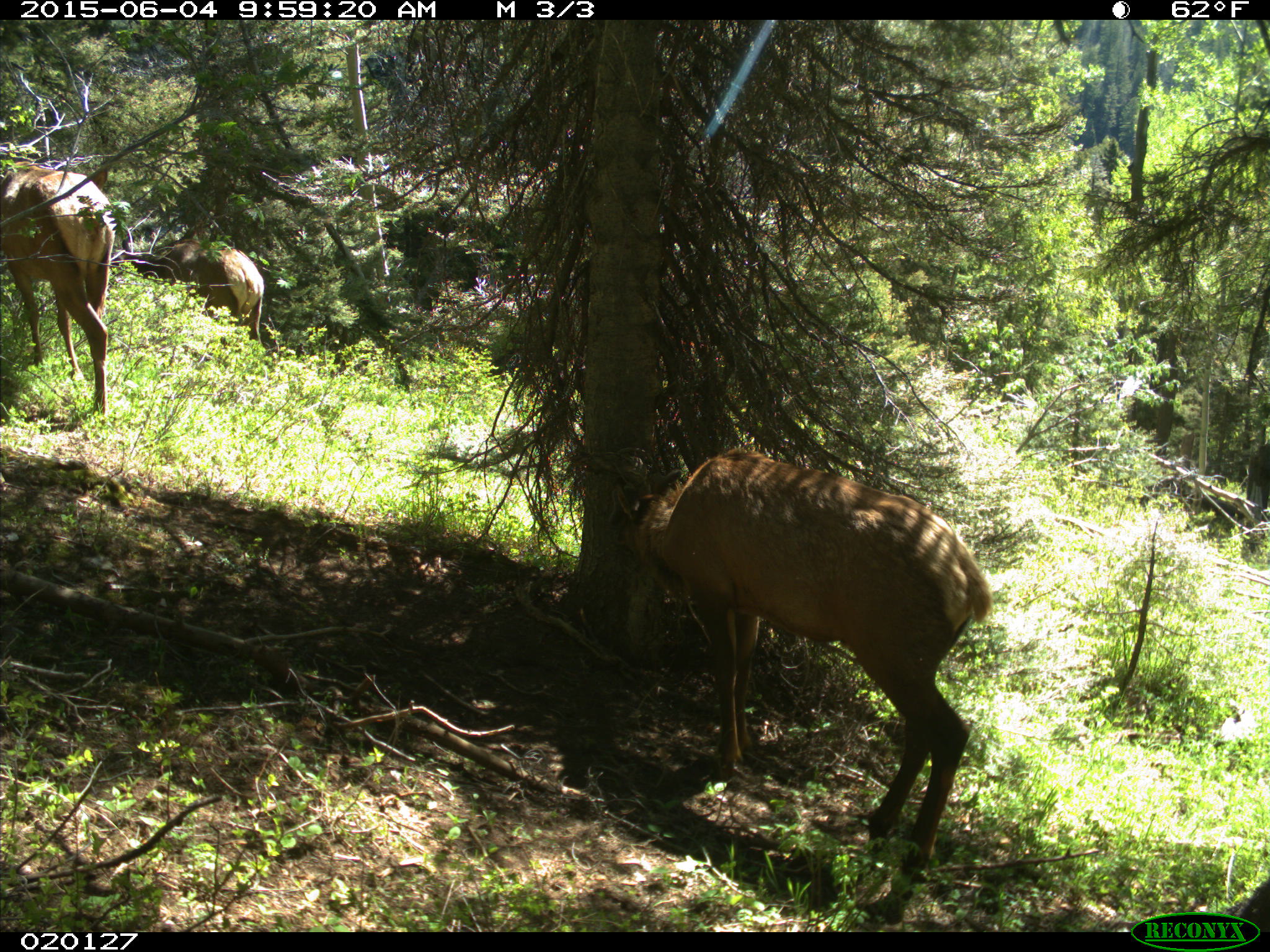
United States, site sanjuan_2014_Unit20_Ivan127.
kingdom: Animalia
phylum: Chordata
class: Mammalia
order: Artiodactyla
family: Cervidae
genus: Cervus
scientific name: Cervus elaphus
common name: red deer